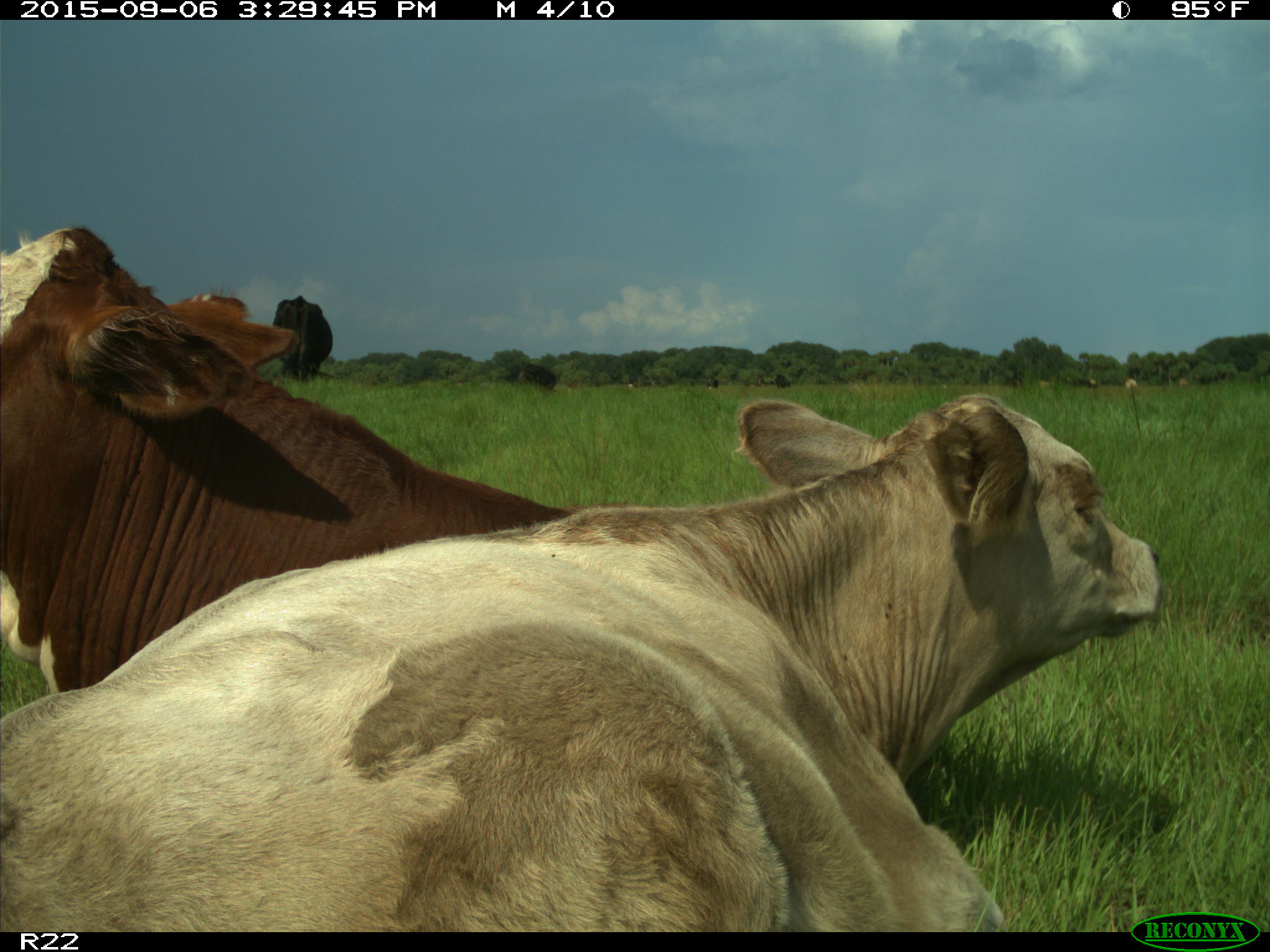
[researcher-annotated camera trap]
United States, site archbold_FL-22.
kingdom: Animalia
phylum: Chordata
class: Mammalia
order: Artiodactyla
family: Bovidae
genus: Bos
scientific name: Bos taurus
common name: domestic cow